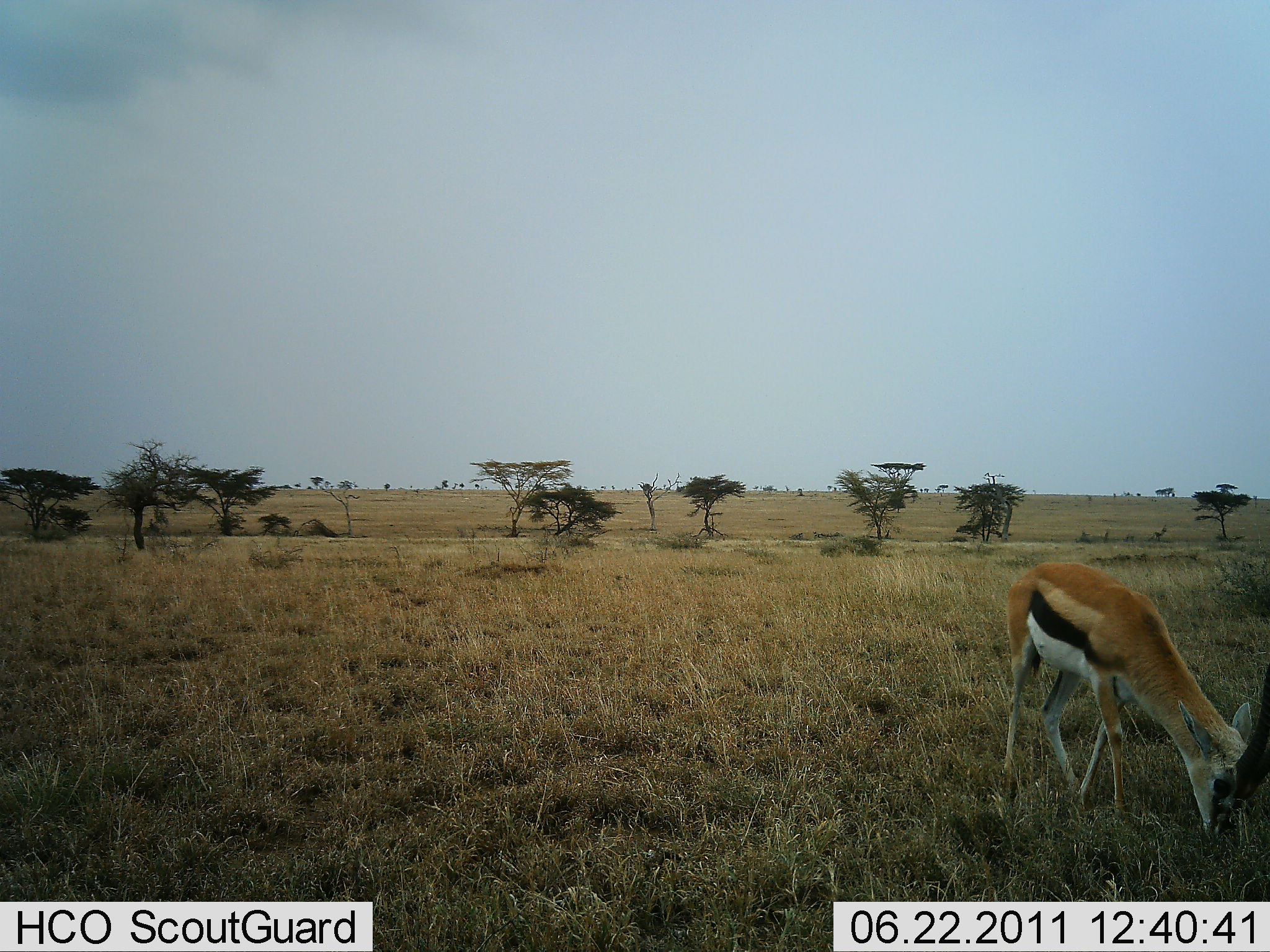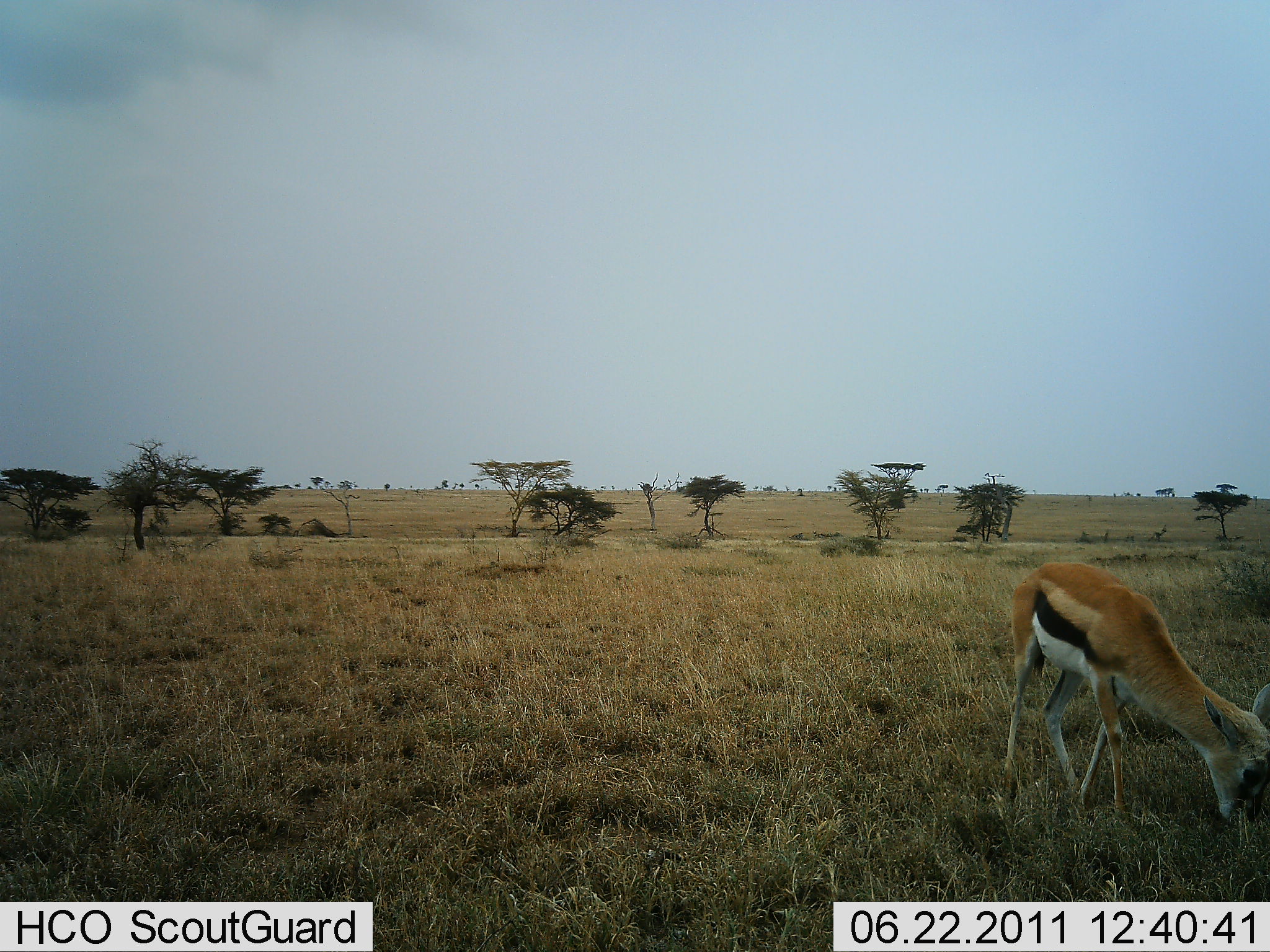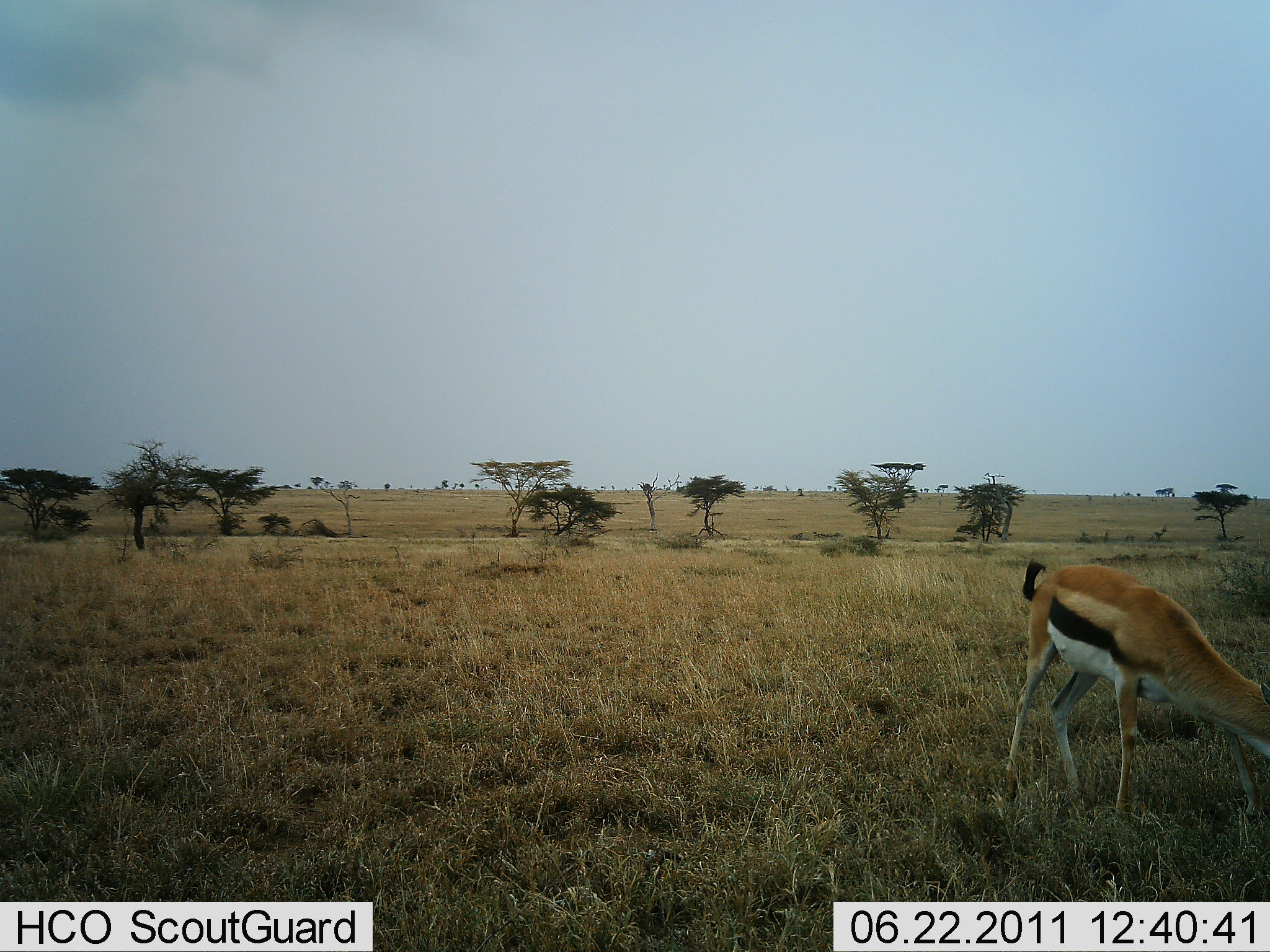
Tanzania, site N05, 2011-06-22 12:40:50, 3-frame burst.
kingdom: Animalia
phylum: Chordata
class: Mammalia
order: Artiodactyla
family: Bovidae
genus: Eudorcas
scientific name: Eudorcas thomsonii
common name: thomson's gazelle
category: gazellethomsons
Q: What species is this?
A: Gazellethomsons (thomson's gazelle) (Eudorcas thomsonii).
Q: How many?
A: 1.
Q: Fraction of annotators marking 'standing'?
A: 17%.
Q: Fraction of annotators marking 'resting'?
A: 0%.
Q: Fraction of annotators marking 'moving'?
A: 0%.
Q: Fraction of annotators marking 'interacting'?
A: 0%.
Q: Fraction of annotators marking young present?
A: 25%.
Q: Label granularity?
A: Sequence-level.